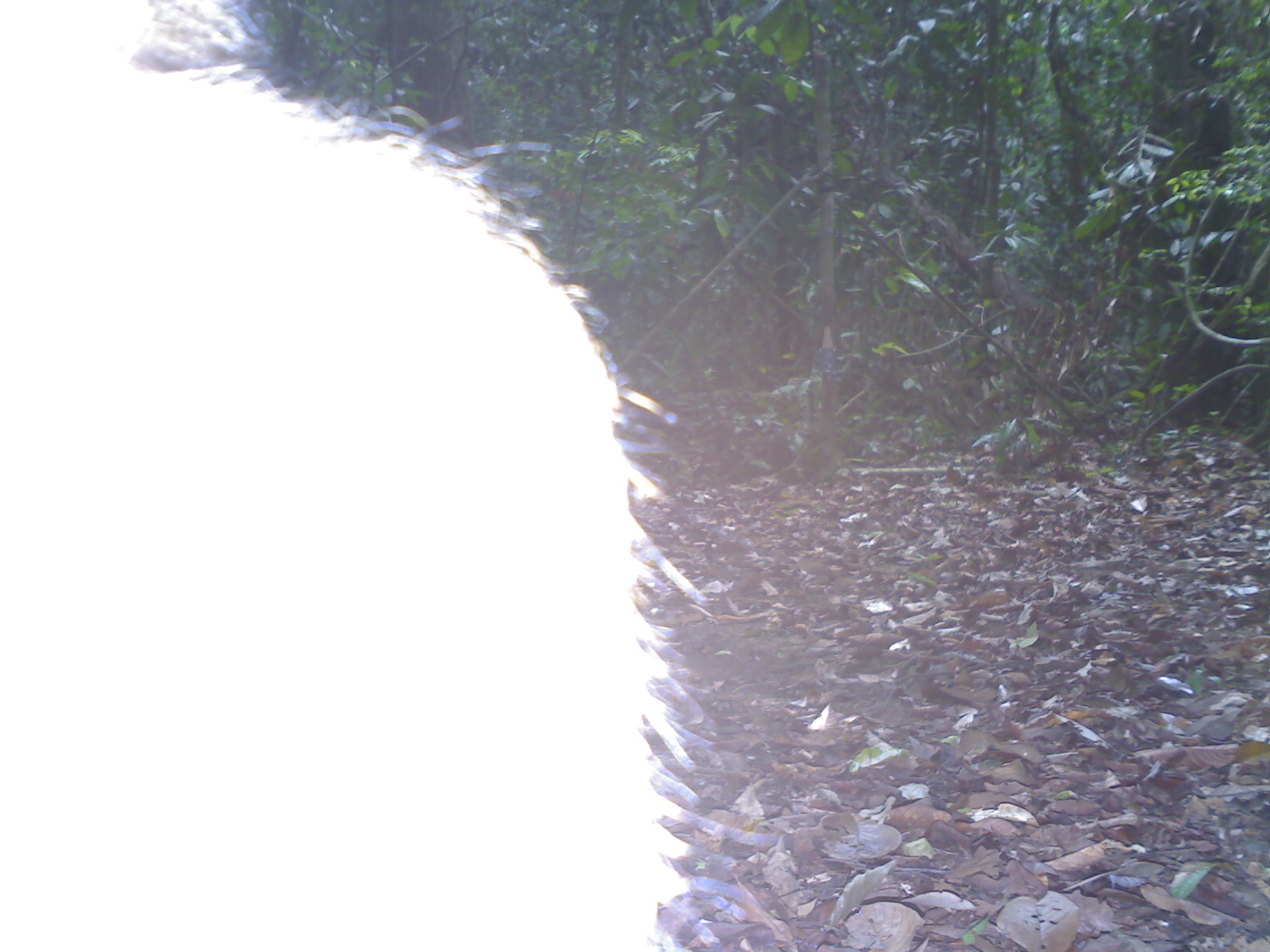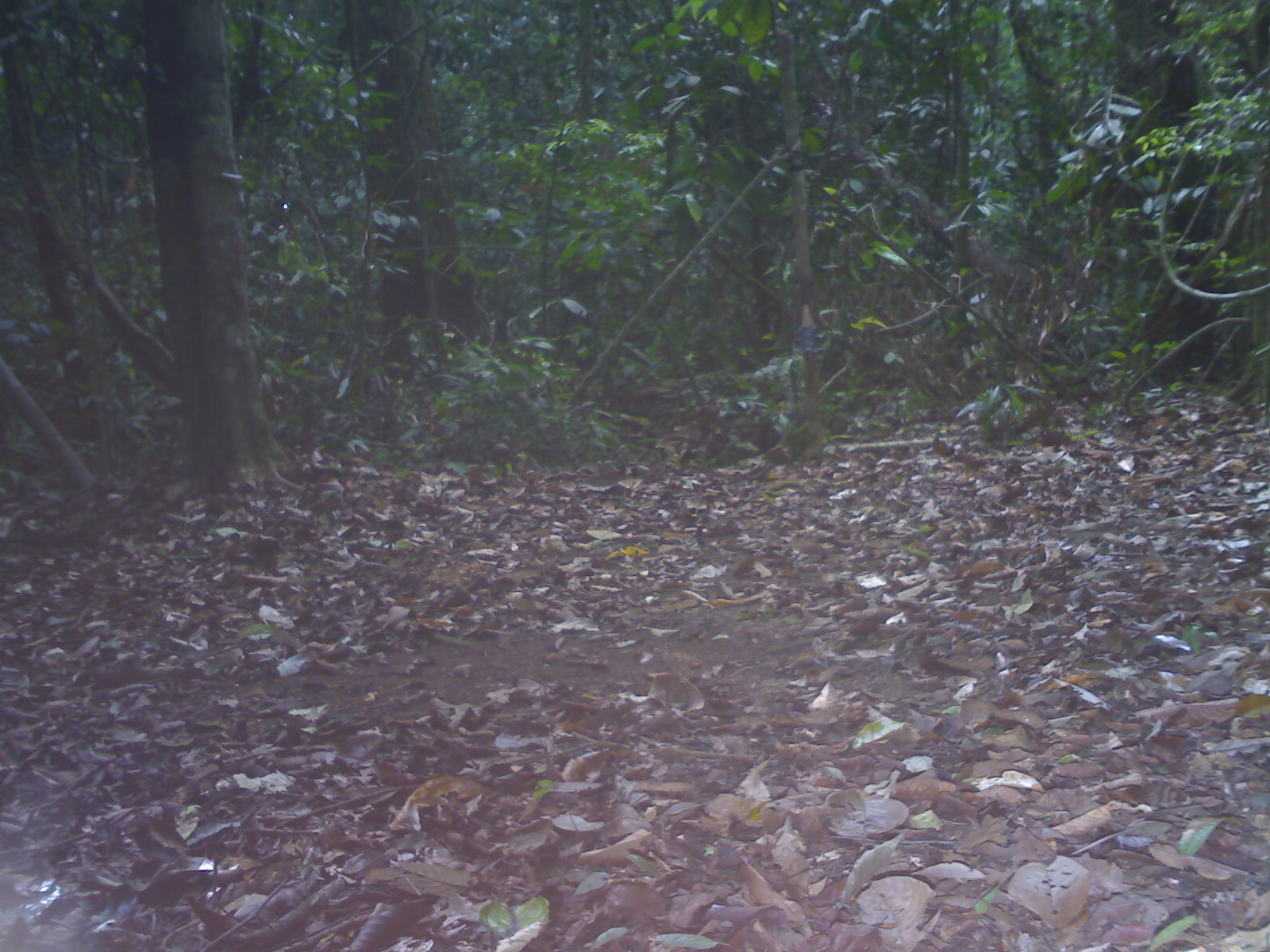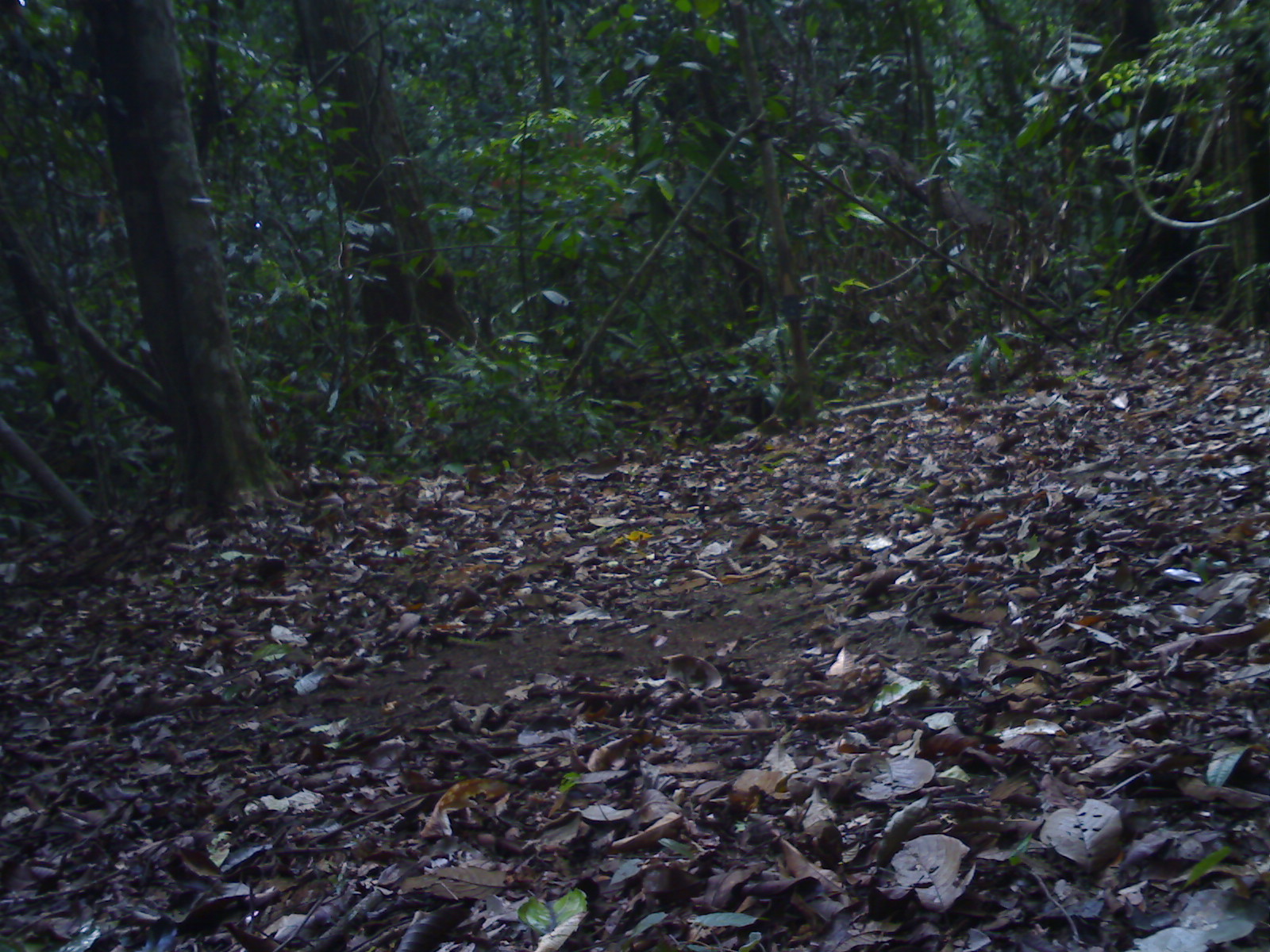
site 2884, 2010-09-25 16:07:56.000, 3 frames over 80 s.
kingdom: Animalia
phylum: Chordata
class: Mammalia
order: Primates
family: Cercopithecidae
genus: Macaca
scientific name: Macaca nemestrina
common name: southern pig-tailed macaque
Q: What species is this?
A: Macaca nemestrina (southern pig-tailed macaque).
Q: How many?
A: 1.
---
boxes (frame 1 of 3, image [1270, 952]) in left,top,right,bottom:
macaca nemestrina: 0,0,704,952